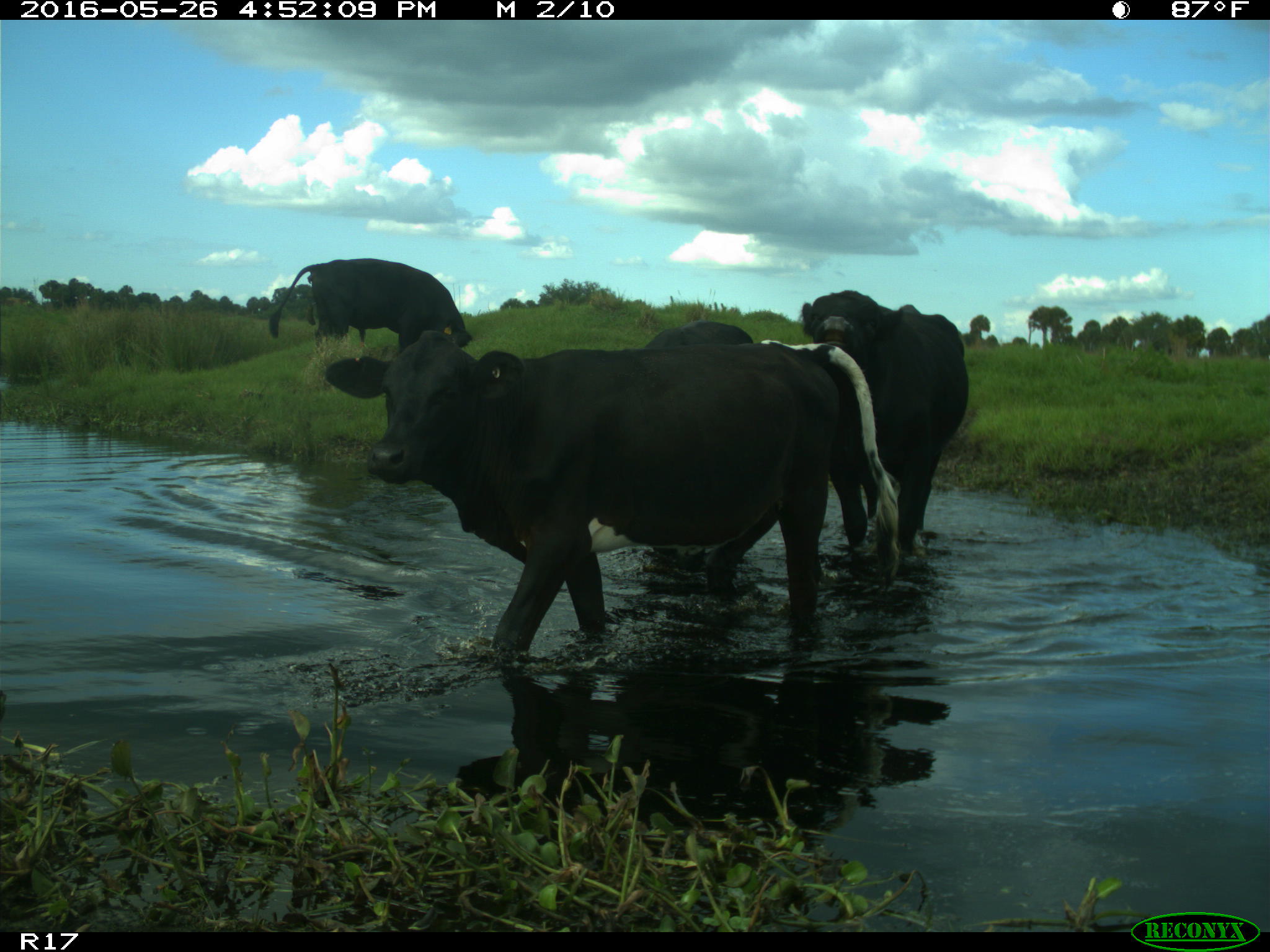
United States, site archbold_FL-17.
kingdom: Animalia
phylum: Chordata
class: Mammalia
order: Artiodactyla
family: Bovidae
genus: Bos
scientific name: Bos taurus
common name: domestic cow